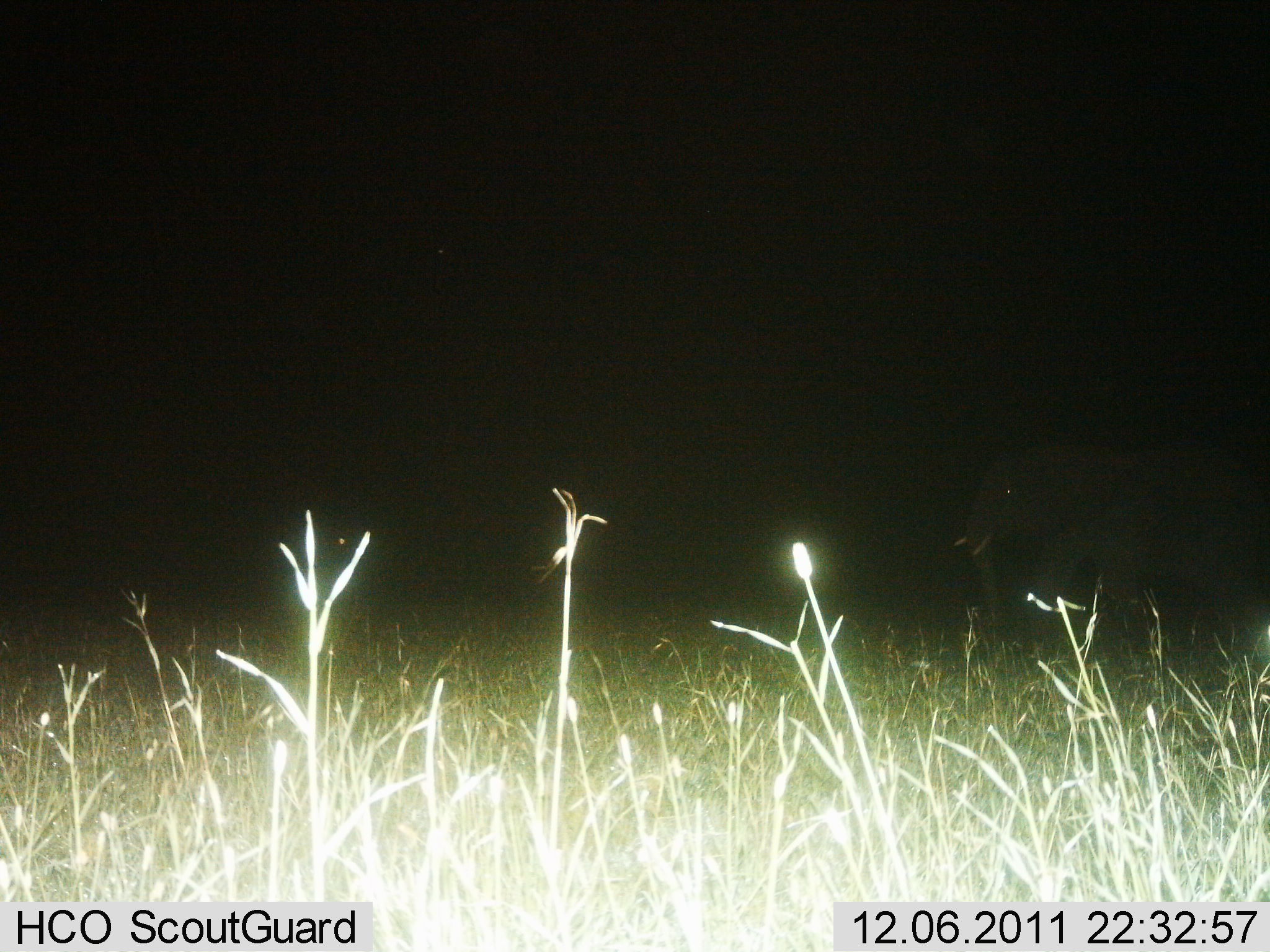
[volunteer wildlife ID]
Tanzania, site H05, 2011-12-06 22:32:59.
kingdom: Animalia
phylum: Chordata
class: Mammalia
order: Proboscidea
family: Elephantidae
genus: Loxodonta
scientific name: Loxodonta africana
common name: african bush elephant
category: elephant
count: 1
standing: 25%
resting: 0%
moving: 75%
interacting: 0%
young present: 25%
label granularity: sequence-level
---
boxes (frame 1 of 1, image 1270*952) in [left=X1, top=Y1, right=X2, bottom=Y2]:
animal: [left=952, top=438, right=1270, bottom=640]